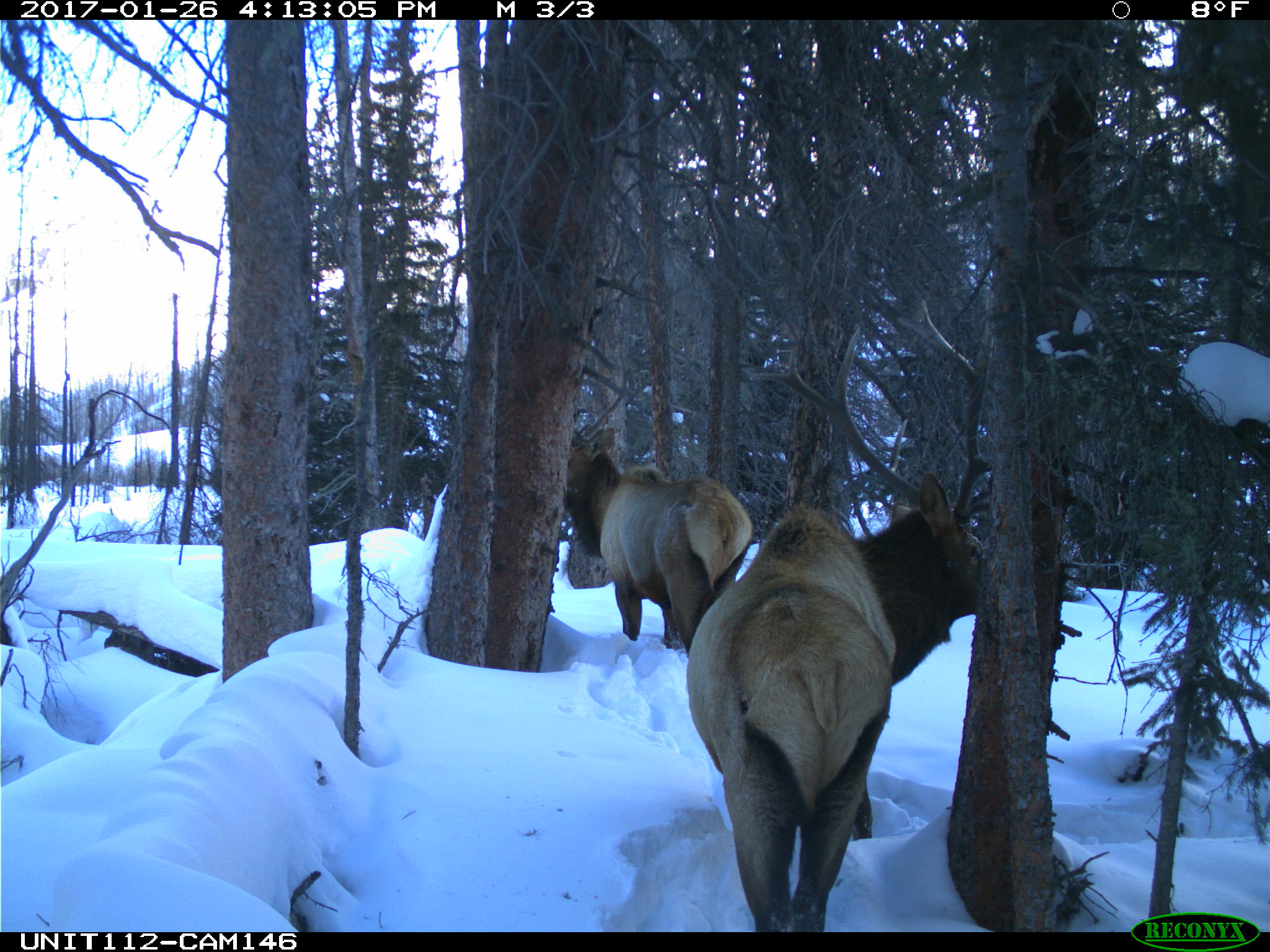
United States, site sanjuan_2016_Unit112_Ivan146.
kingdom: Animalia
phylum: Chordata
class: Mammalia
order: Artiodactyla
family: Cervidae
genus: Cervus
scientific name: Cervus elaphus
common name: red deer